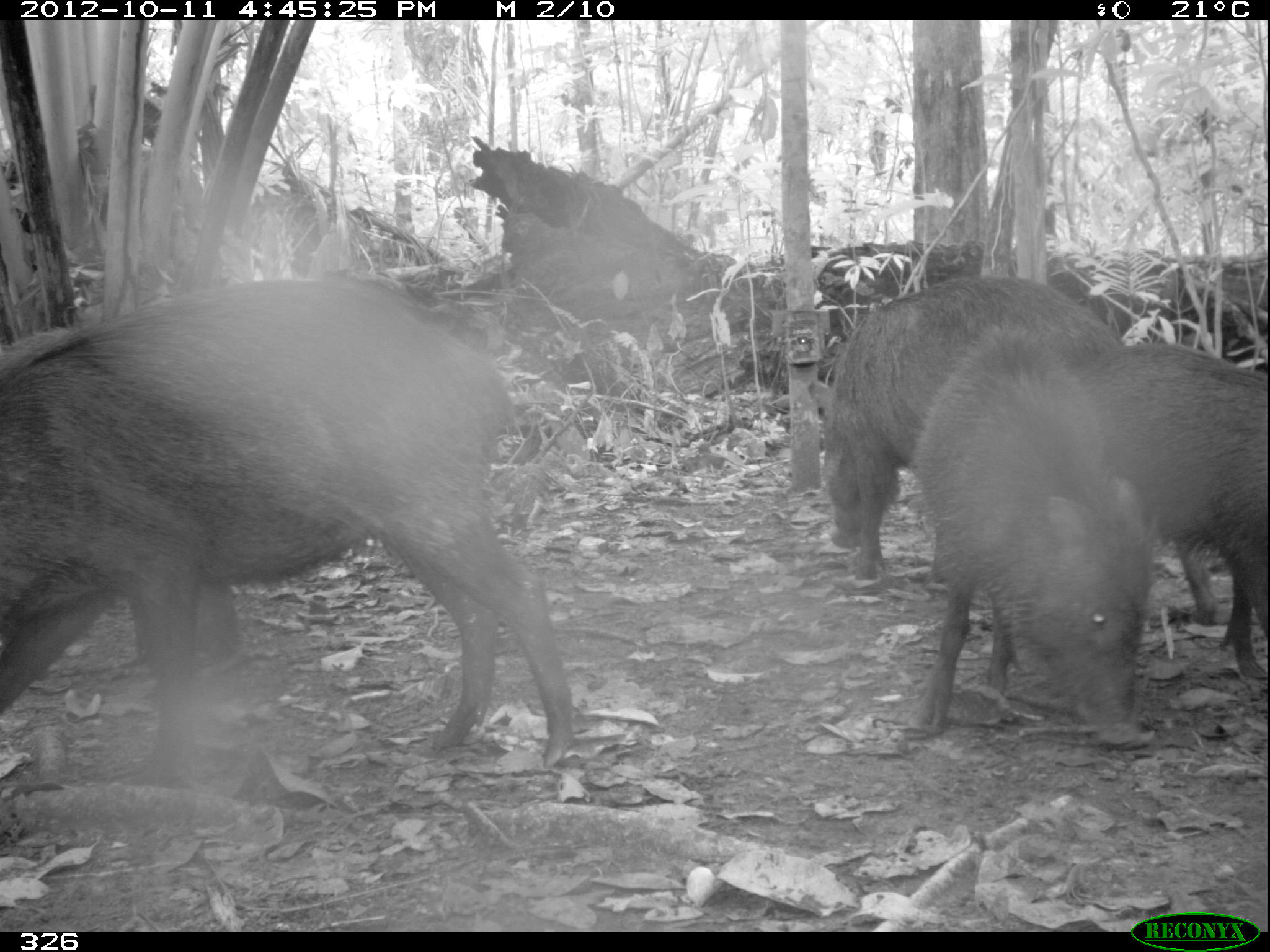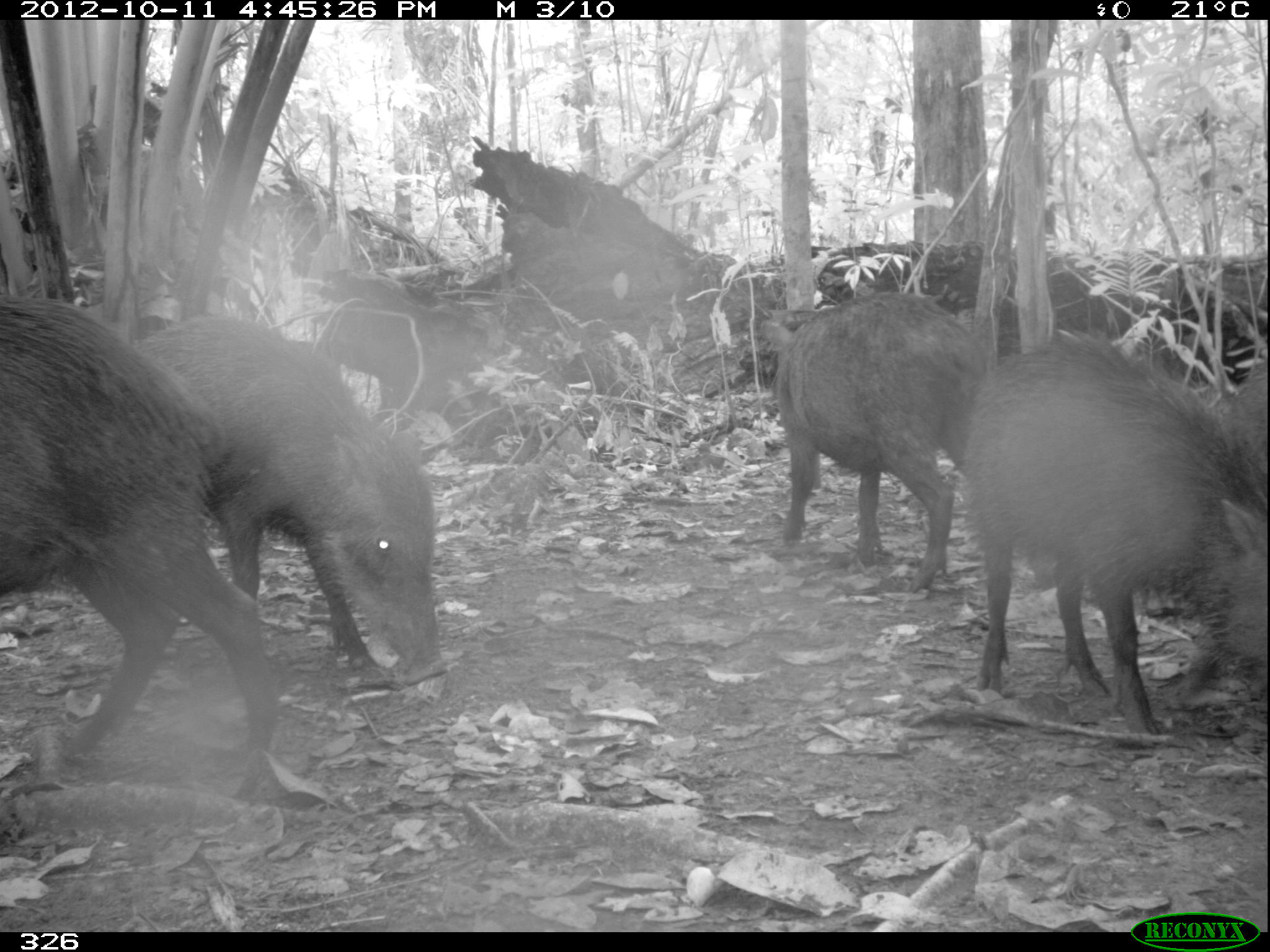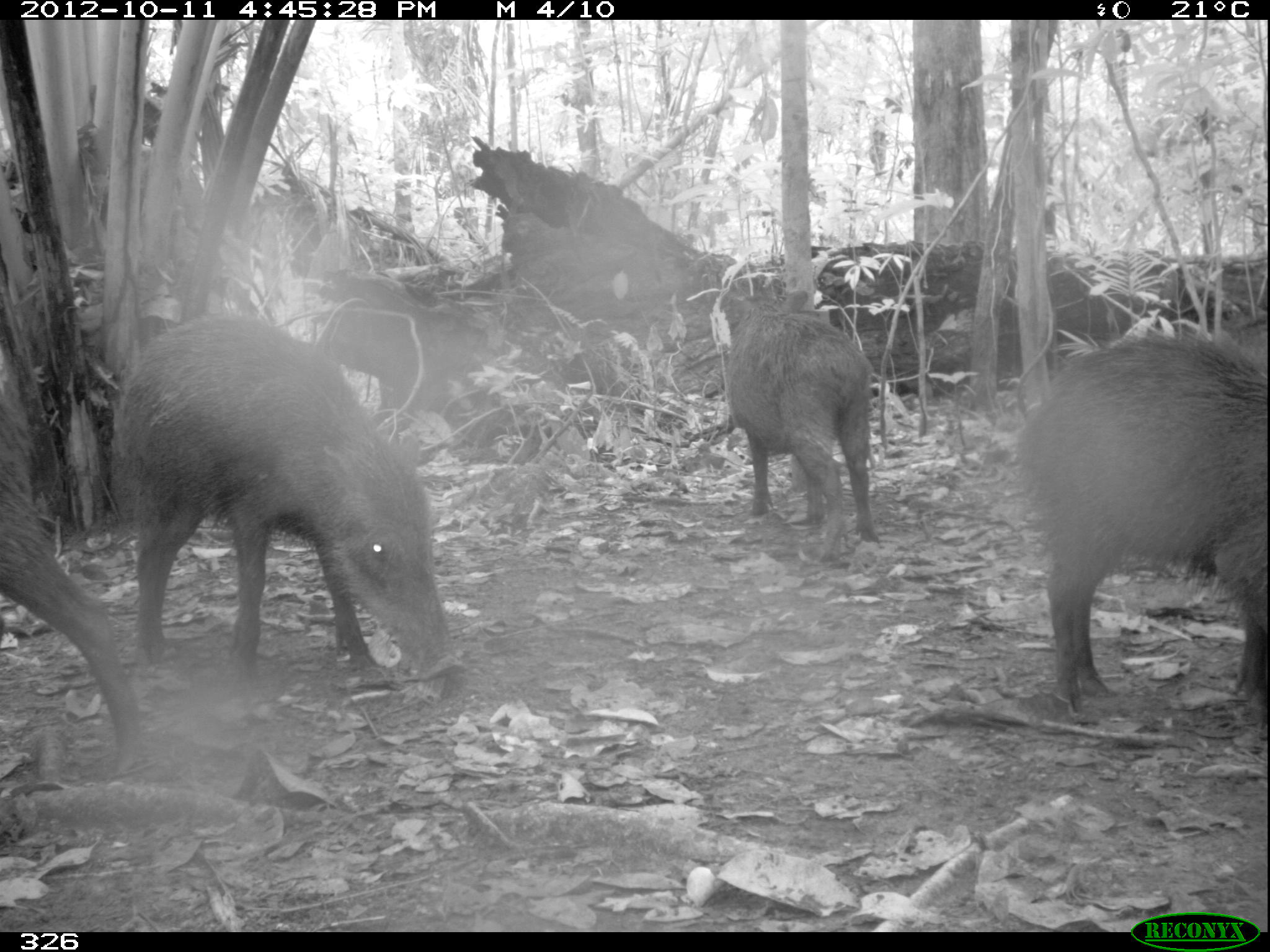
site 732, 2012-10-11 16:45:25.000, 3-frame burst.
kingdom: Animalia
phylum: Chordata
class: Mammalia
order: Artiodactyla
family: Tayassuidae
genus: Tayassu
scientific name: Tayassu pecari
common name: white-lipped peccary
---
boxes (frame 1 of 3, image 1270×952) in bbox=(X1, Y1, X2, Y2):
tayassu pecari: bbox=(0, 276, 575, 794); bbox=(902, 315, 1149, 754); bbox=(805, 275, 1127, 580); bbox=(0, 327, 244, 717); bbox=(1081, 342, 1267, 685)